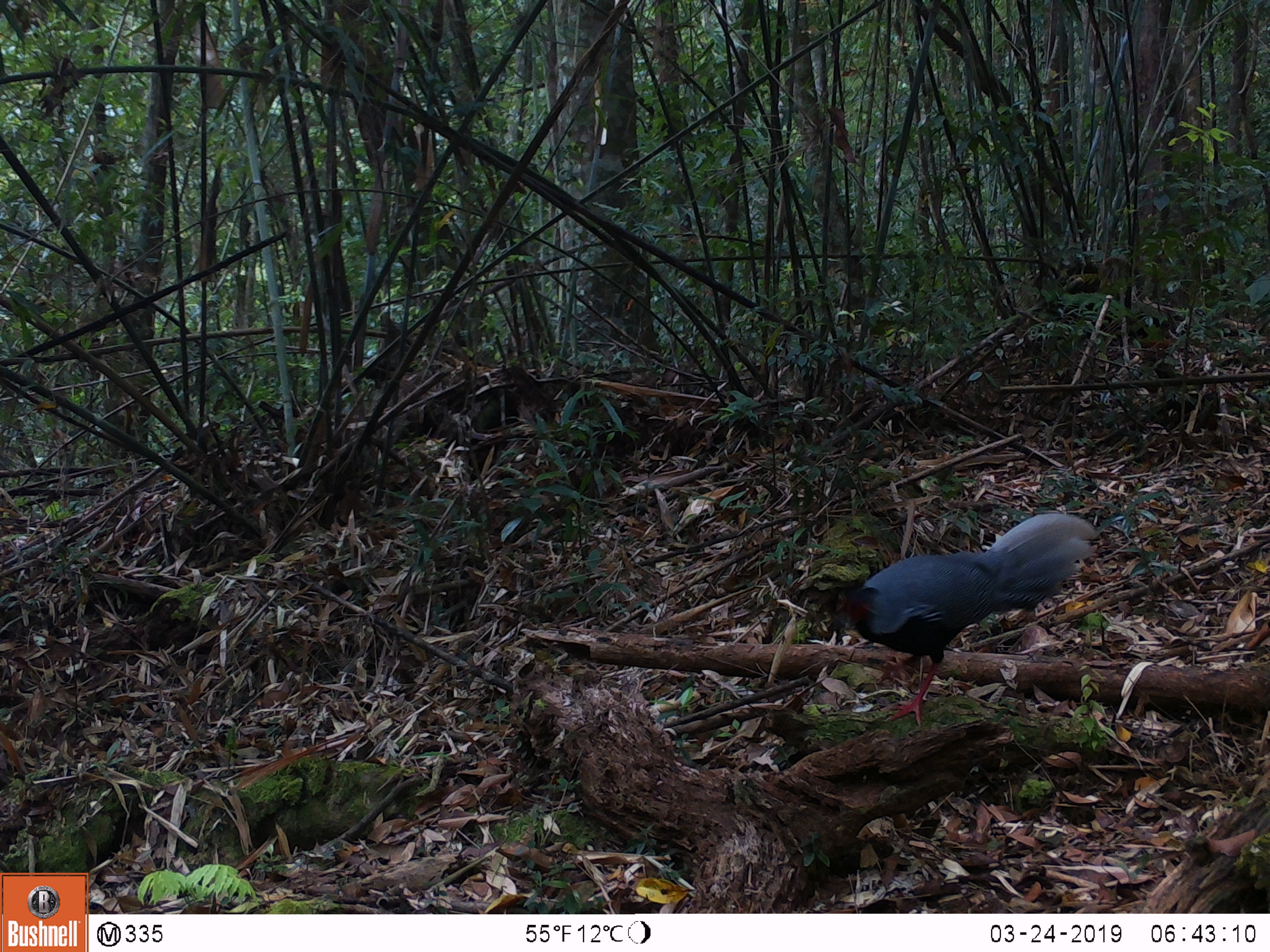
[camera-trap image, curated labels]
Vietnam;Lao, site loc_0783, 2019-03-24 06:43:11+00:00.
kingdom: Animalia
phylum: Chordata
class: Aves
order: Galliformes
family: Phasianidae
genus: Lophura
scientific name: Lophura nycthemera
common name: silver pheasant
Silver pheasant (Lophura nycthemera). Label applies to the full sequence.